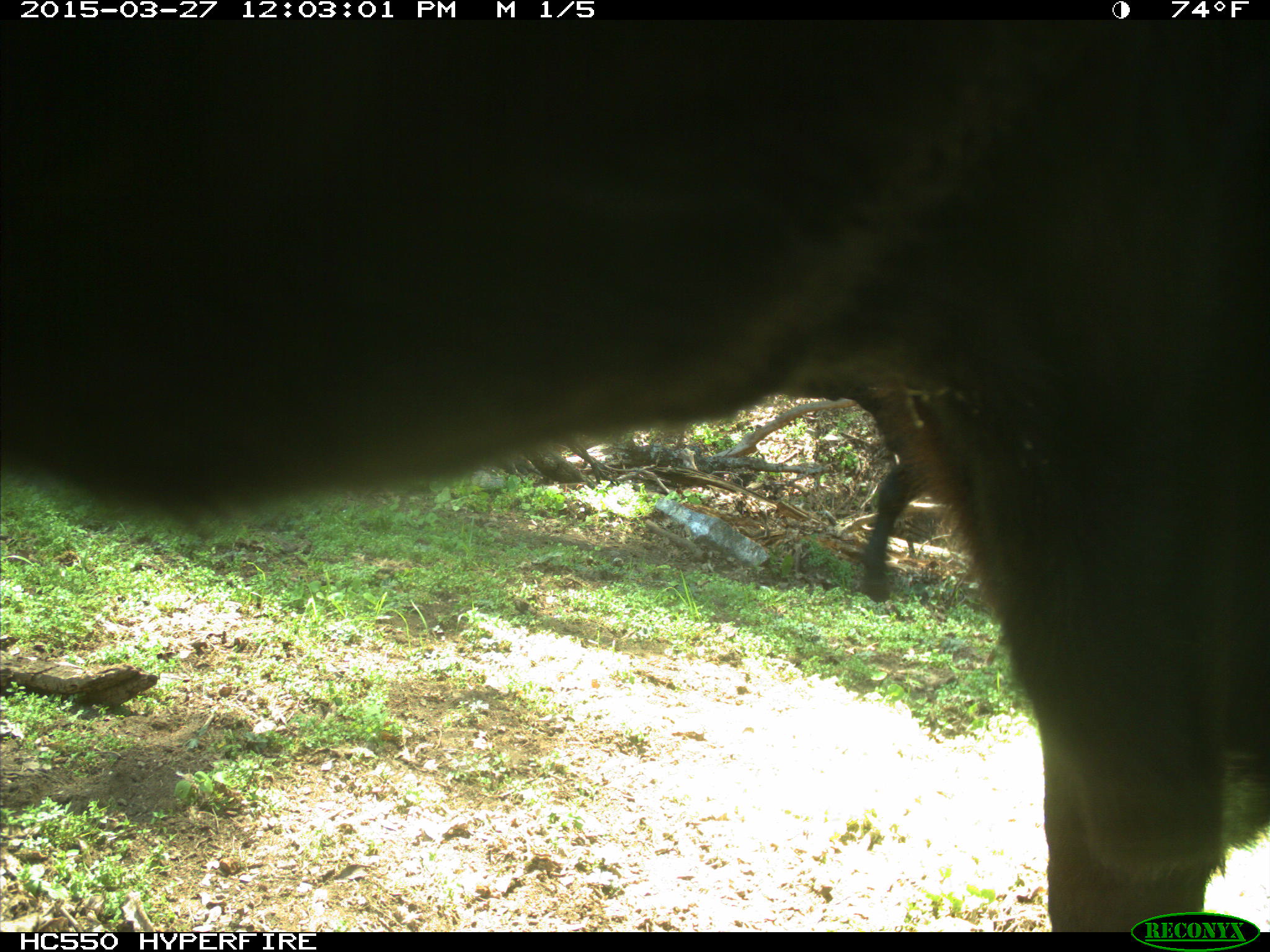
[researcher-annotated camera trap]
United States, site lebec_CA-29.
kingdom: Animalia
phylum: Chordata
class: Mammalia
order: Artiodactyla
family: Bovidae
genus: Bos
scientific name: Bos taurus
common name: domestic cow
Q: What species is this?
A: Bos taurus (domestic cow).